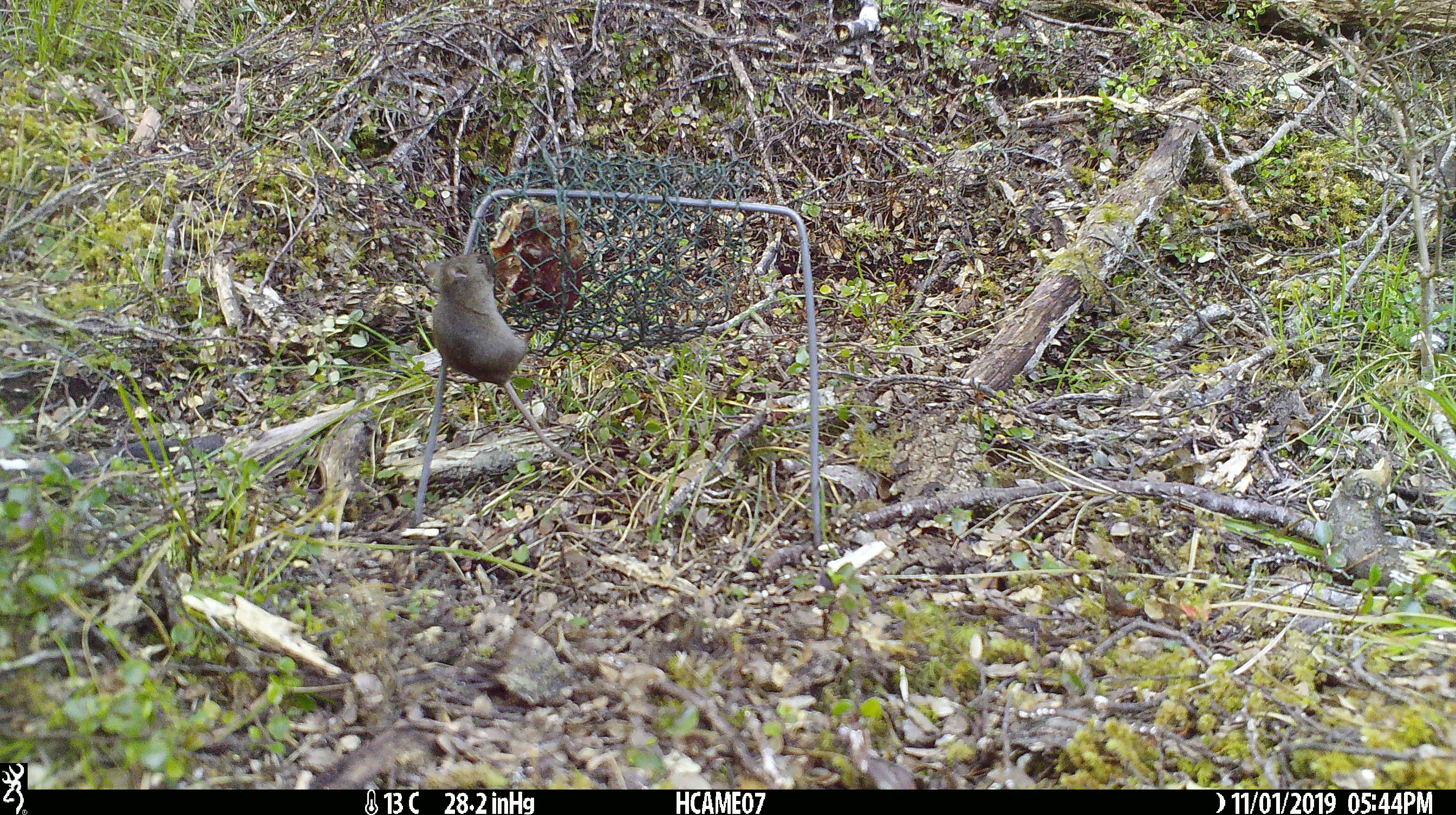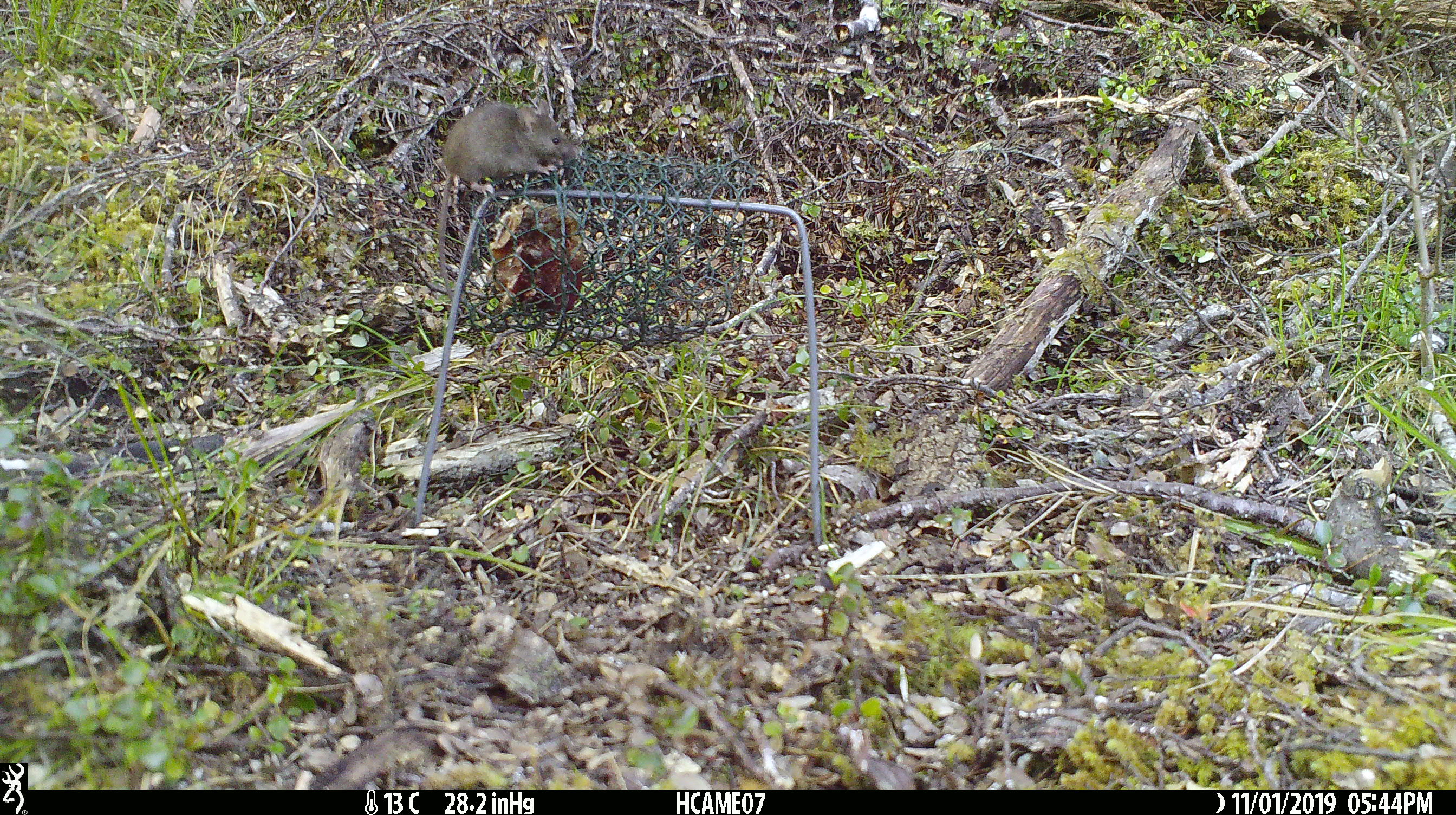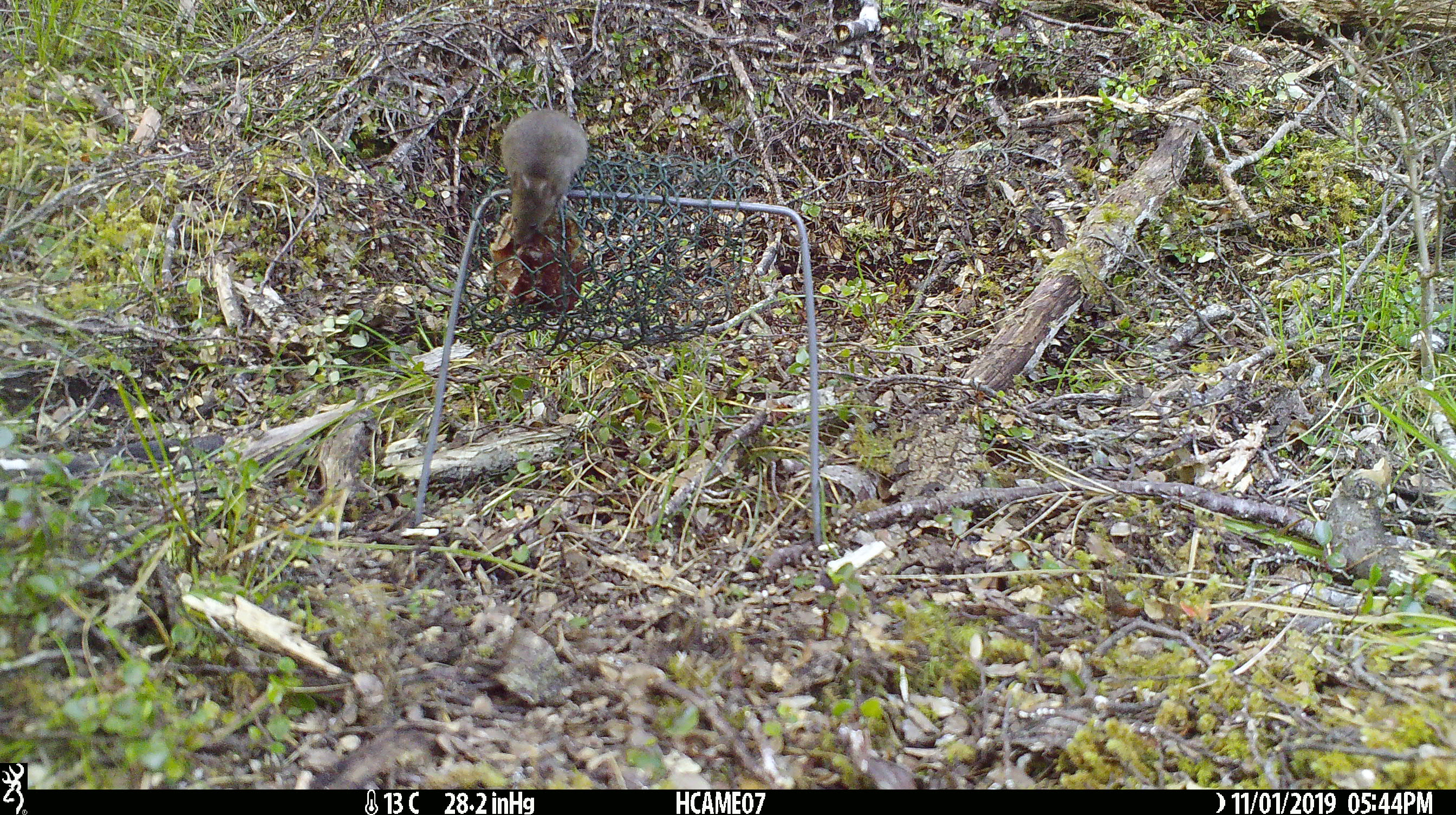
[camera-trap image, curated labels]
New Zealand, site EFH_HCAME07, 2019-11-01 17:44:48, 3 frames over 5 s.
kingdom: Animalia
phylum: Chordata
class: Mammalia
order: Rodentia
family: Muridae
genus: Mus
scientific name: Mus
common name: mouse